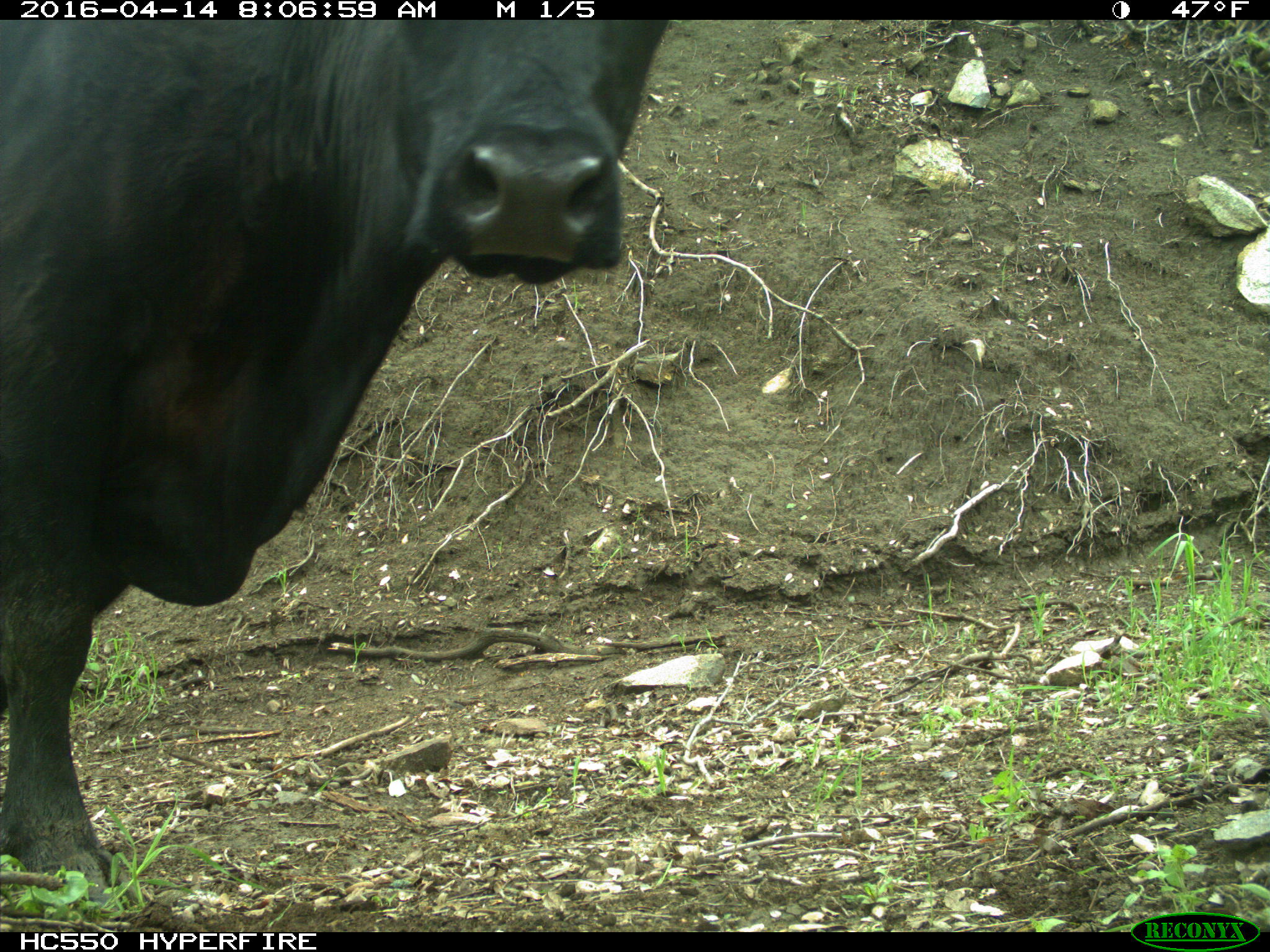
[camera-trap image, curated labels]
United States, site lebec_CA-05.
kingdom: Animalia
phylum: Chordata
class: Mammalia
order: Artiodactyla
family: Bovidae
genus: Bos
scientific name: Bos taurus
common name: domestic cow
Bos taurus (domestic cow).